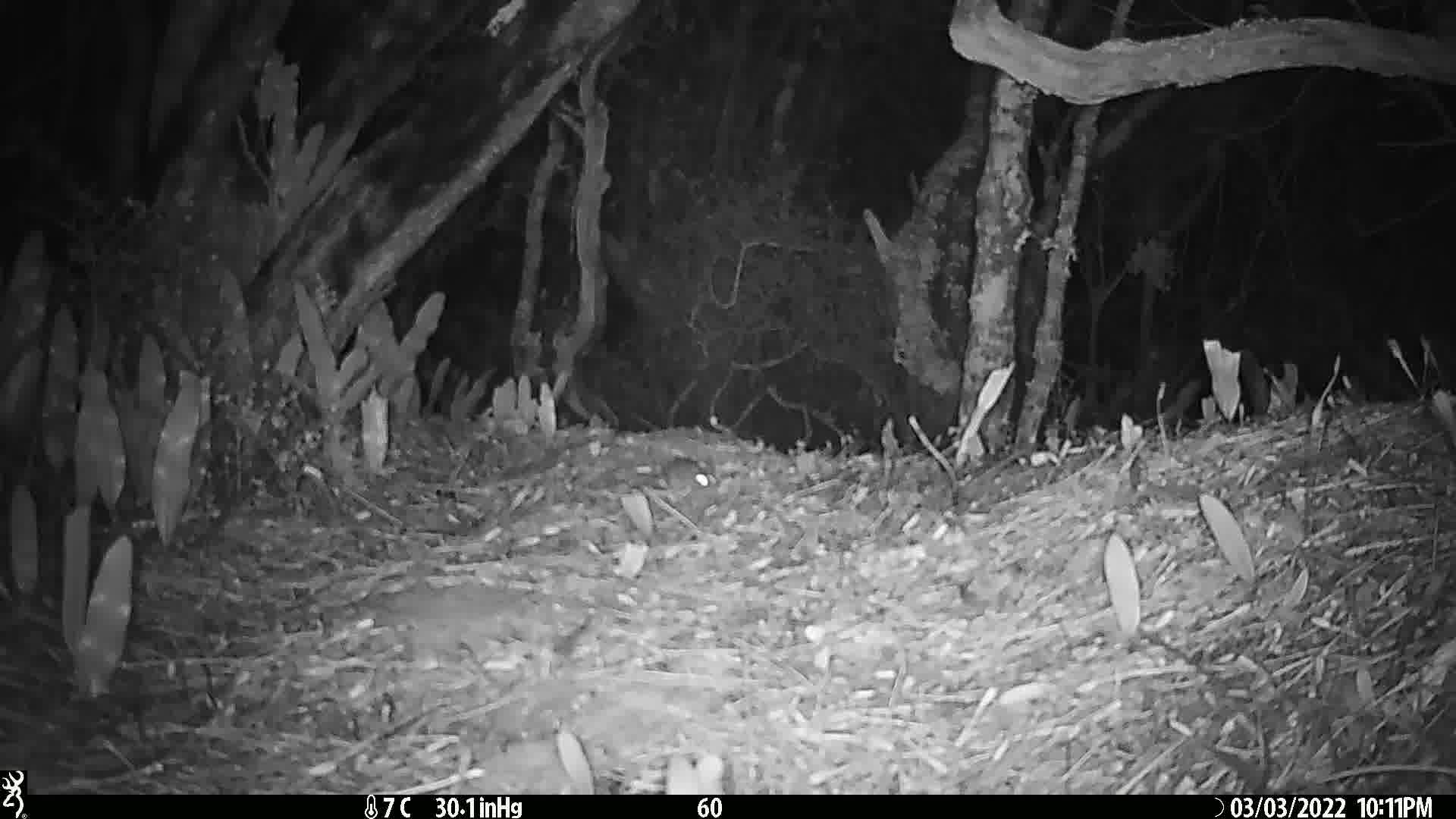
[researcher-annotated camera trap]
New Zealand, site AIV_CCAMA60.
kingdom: Animalia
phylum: Chordata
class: Mammalia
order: Rodentia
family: Muridae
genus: Mus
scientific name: Mus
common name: mouse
Mouse (Mus).